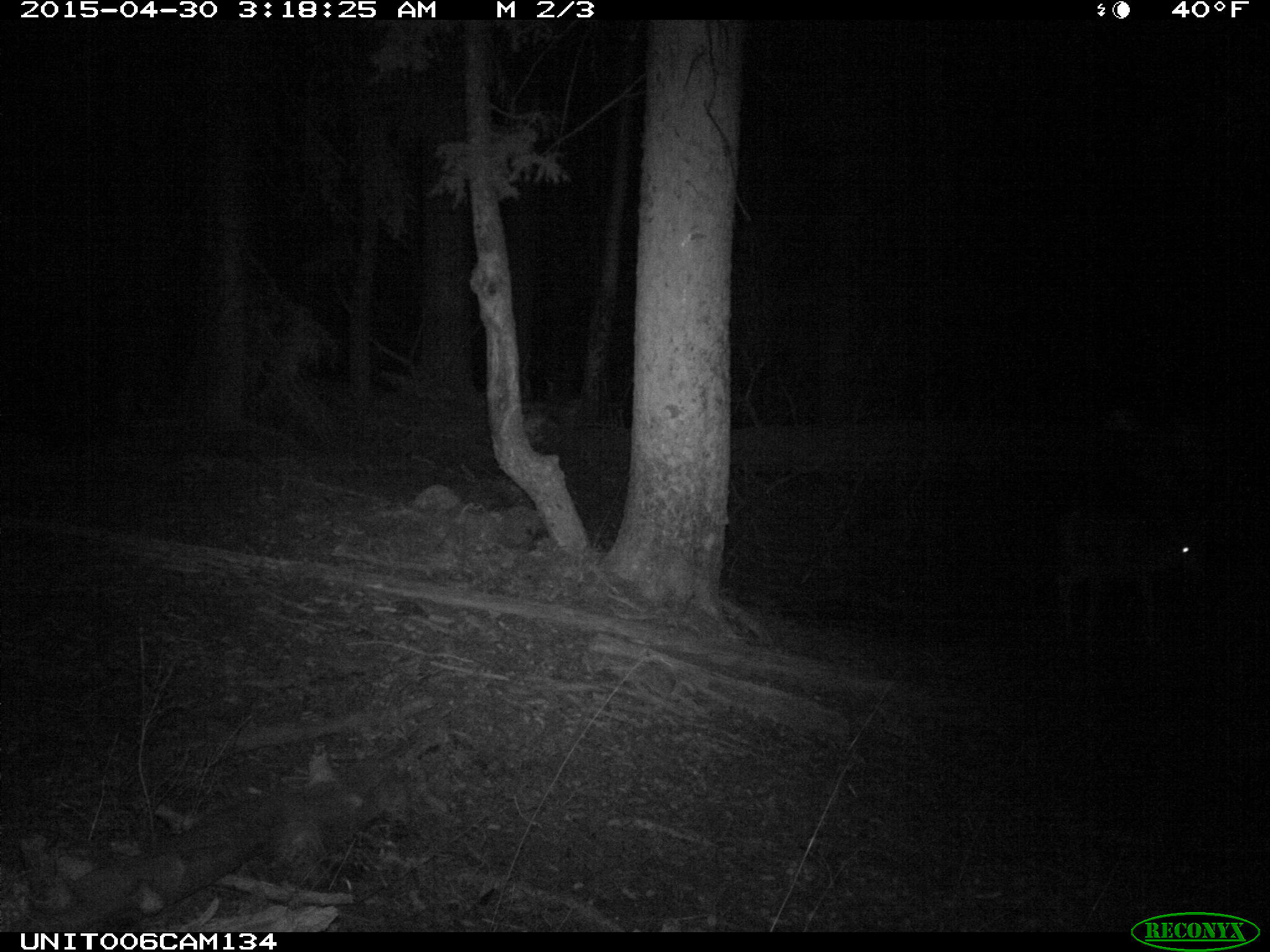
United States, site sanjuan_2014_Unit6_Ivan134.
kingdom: Animalia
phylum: Chordata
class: Mammalia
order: Artiodactyla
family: Cervidae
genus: Odocoileus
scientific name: Odocoileus hemionus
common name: mule deer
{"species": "Odocoileus hemionus (mule deer)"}